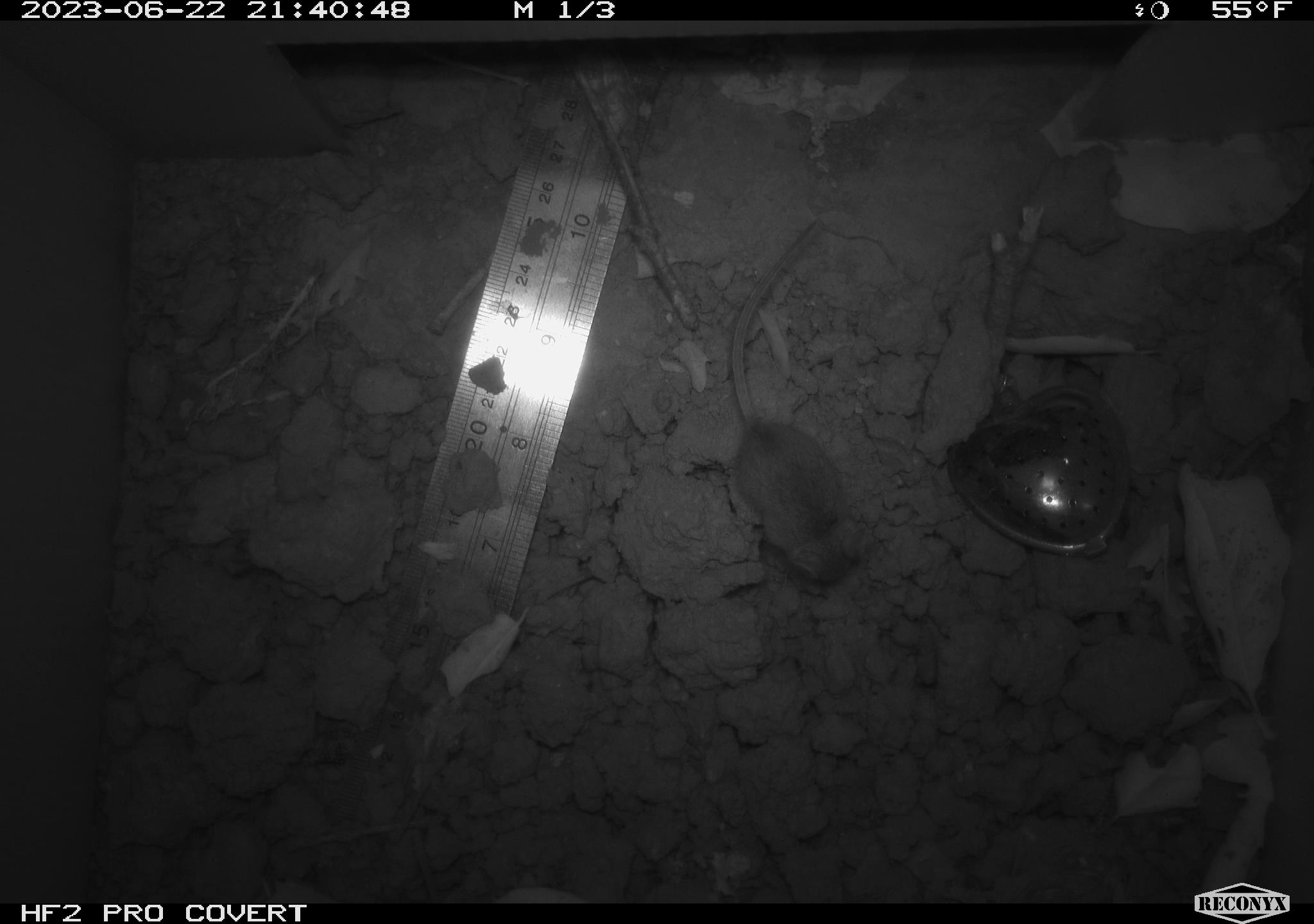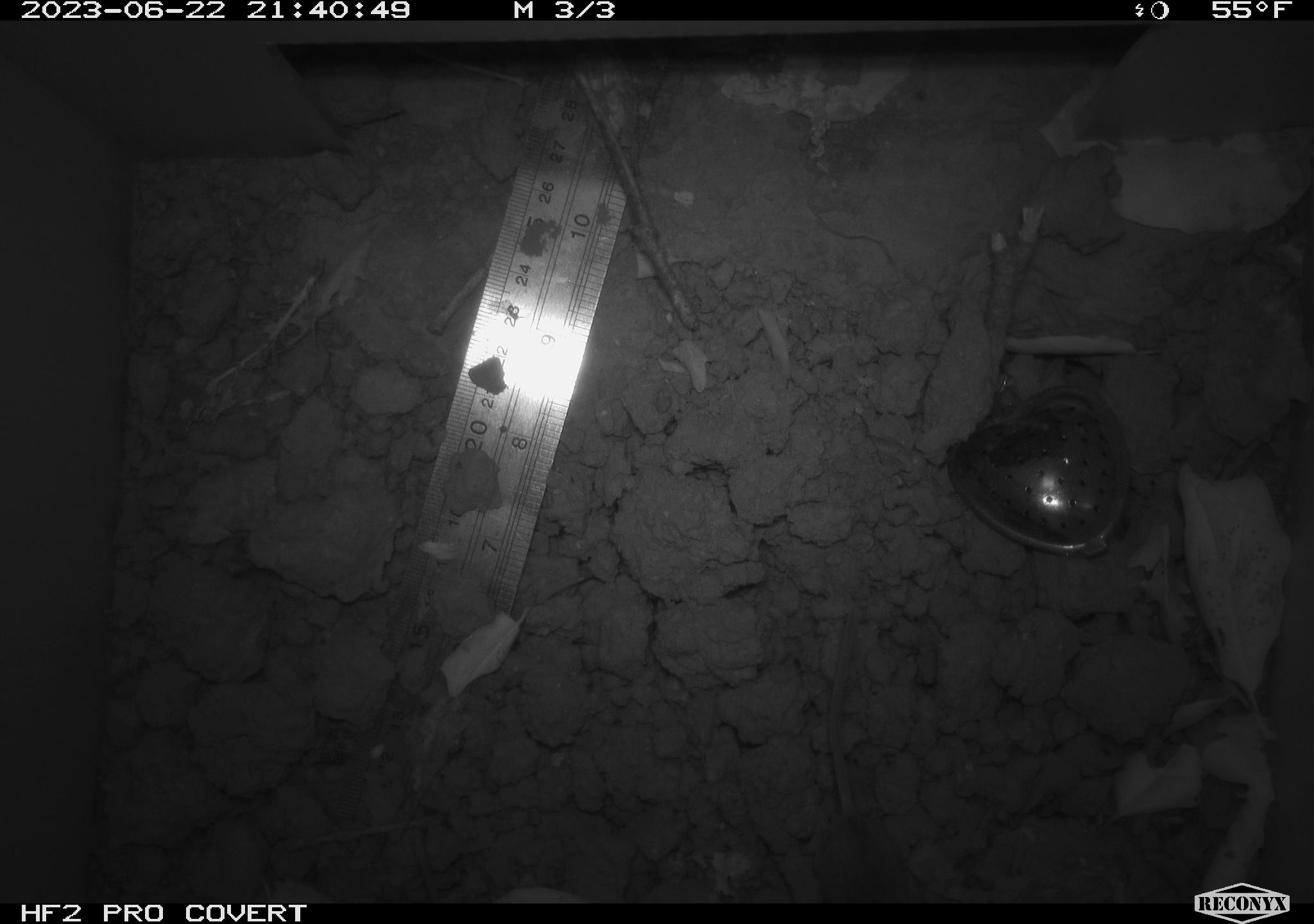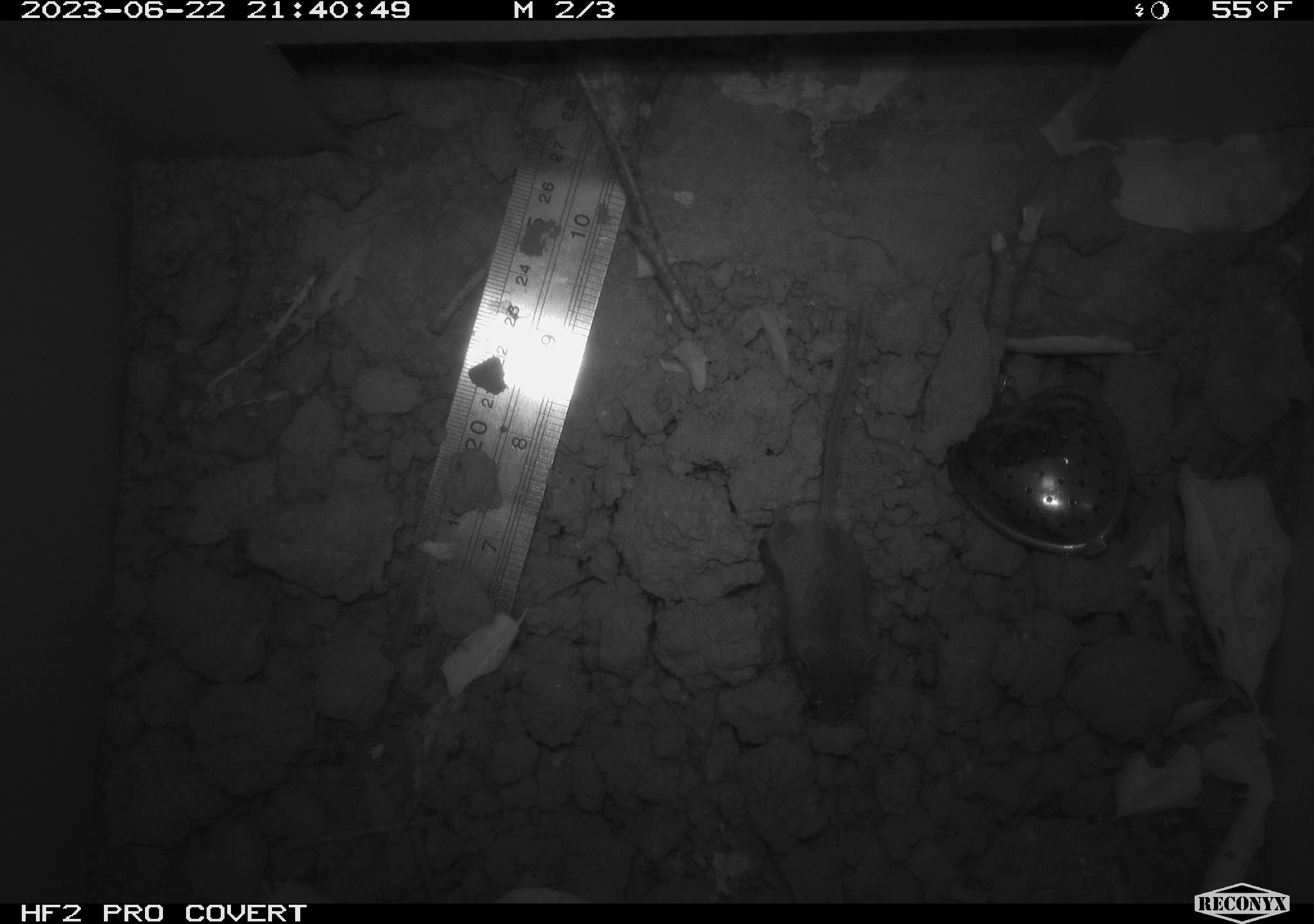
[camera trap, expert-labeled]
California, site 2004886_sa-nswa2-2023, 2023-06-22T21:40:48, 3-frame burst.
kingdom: Animalia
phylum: Chordata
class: Mammalia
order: Rodentia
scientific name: Rodentia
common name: mouse species